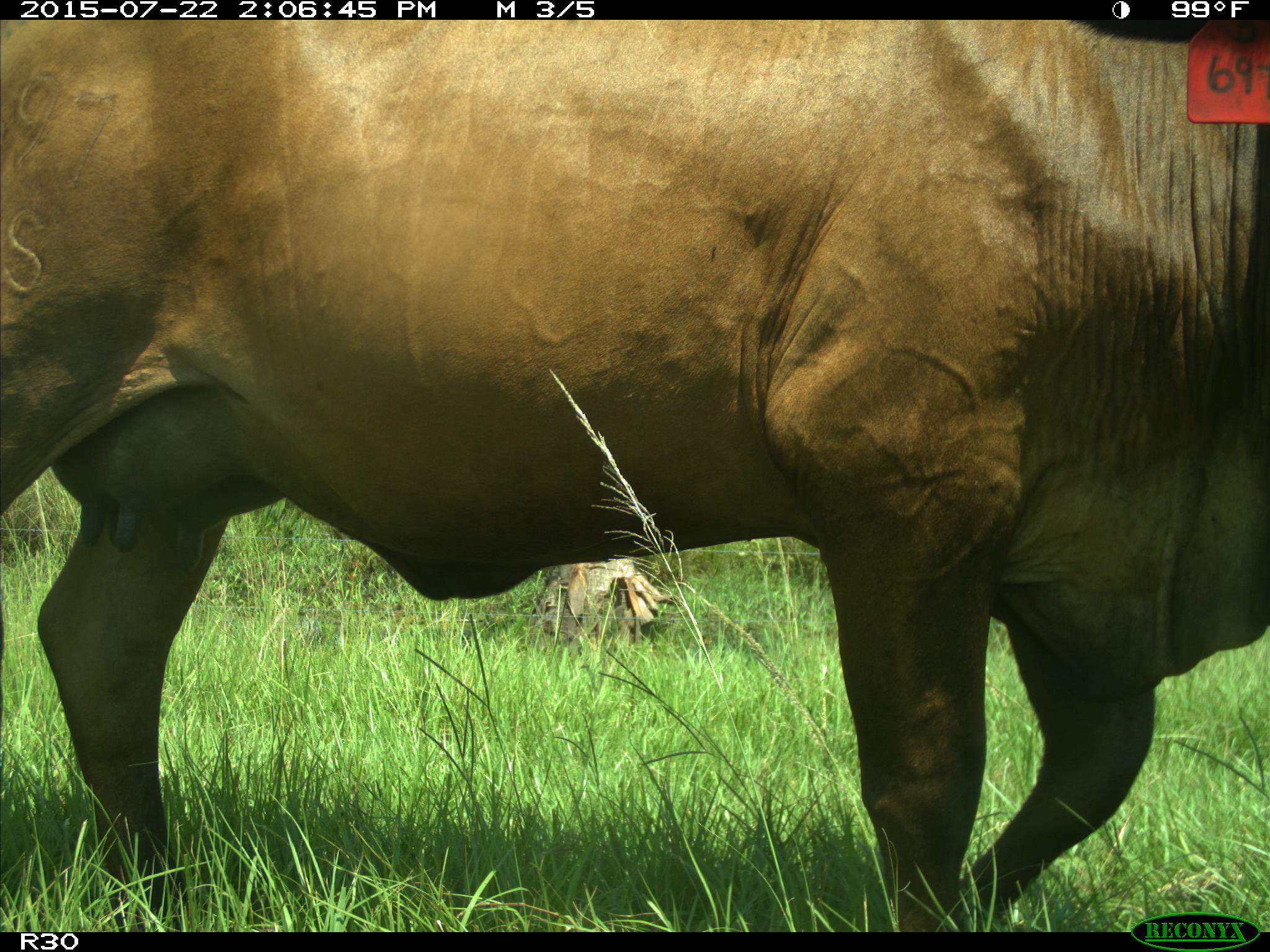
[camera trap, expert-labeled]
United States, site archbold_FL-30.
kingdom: Animalia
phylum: Chordata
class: Mammalia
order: Artiodactyla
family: Bovidae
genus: Bos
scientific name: Bos taurus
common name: domestic cow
Bos taurus (domestic cow).